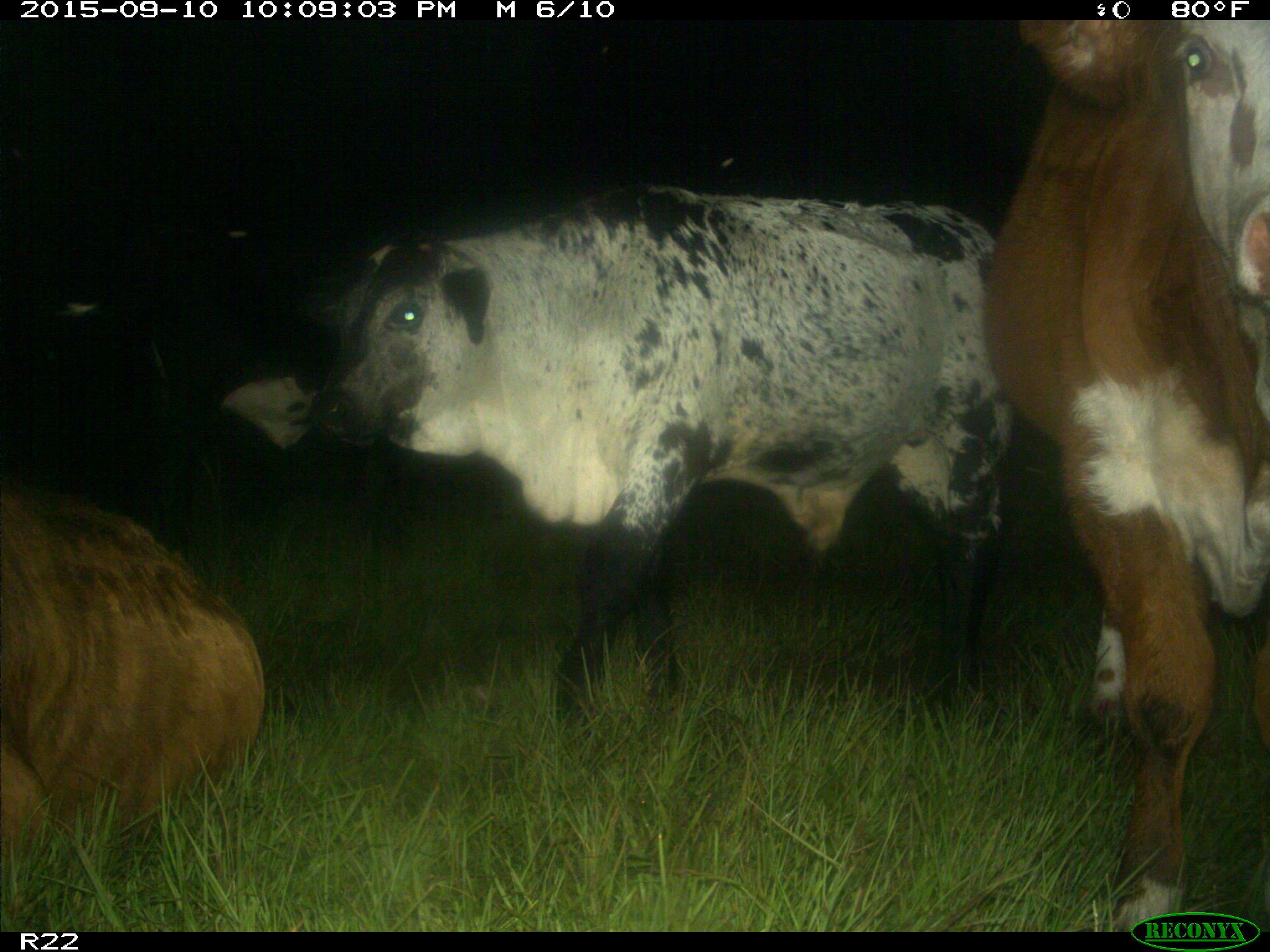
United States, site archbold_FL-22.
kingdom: Animalia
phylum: Chordata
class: Mammalia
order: Artiodactyla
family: Bovidae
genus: Bos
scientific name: Bos taurus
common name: domestic cow